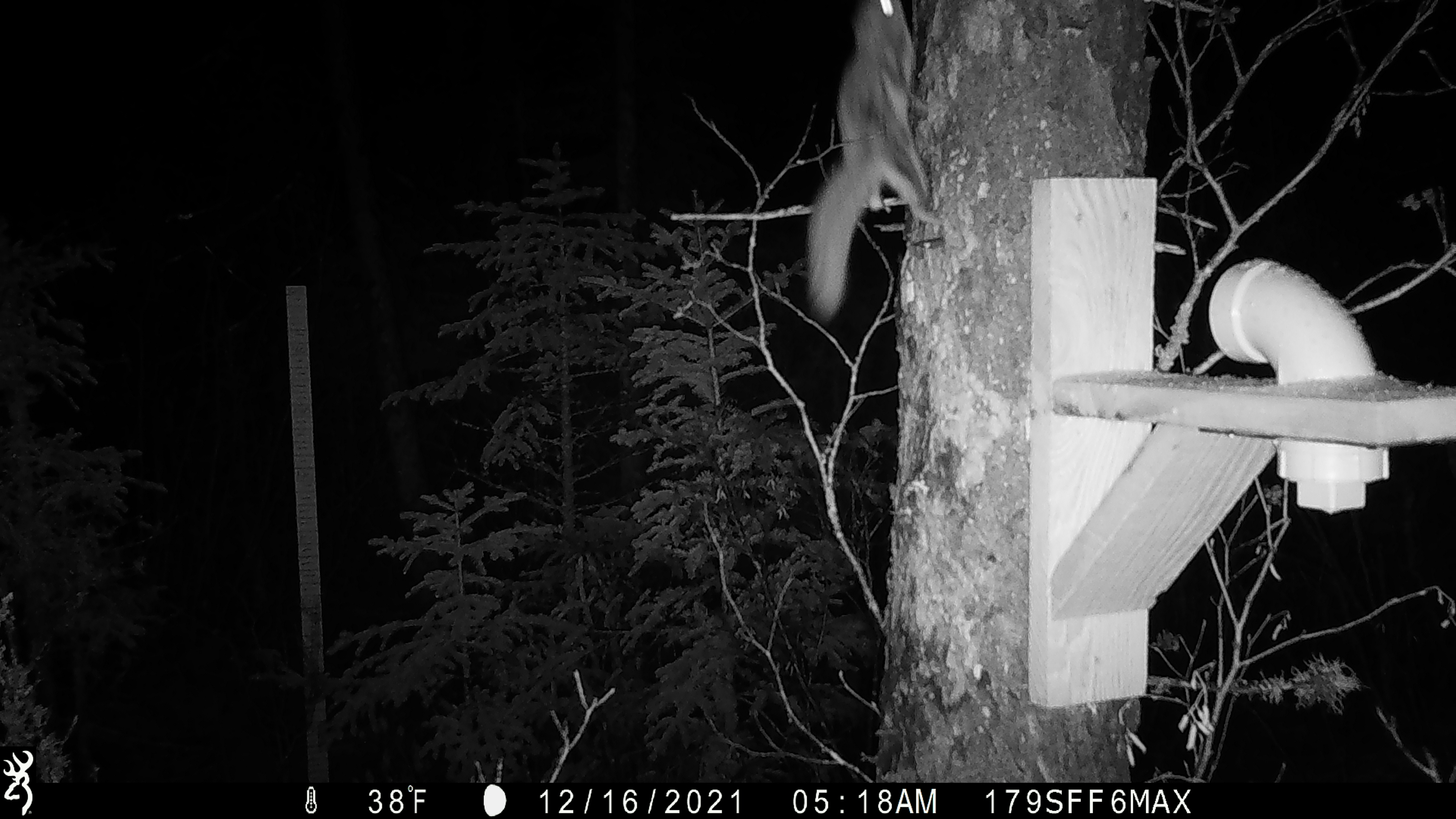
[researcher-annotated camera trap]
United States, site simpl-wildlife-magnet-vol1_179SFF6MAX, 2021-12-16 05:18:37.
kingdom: Animalia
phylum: Chordata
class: Mammalia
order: Rodentia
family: Sciuridae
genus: Glaucomys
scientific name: Glaucomys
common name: flying squirrel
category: flying squirrel sp.